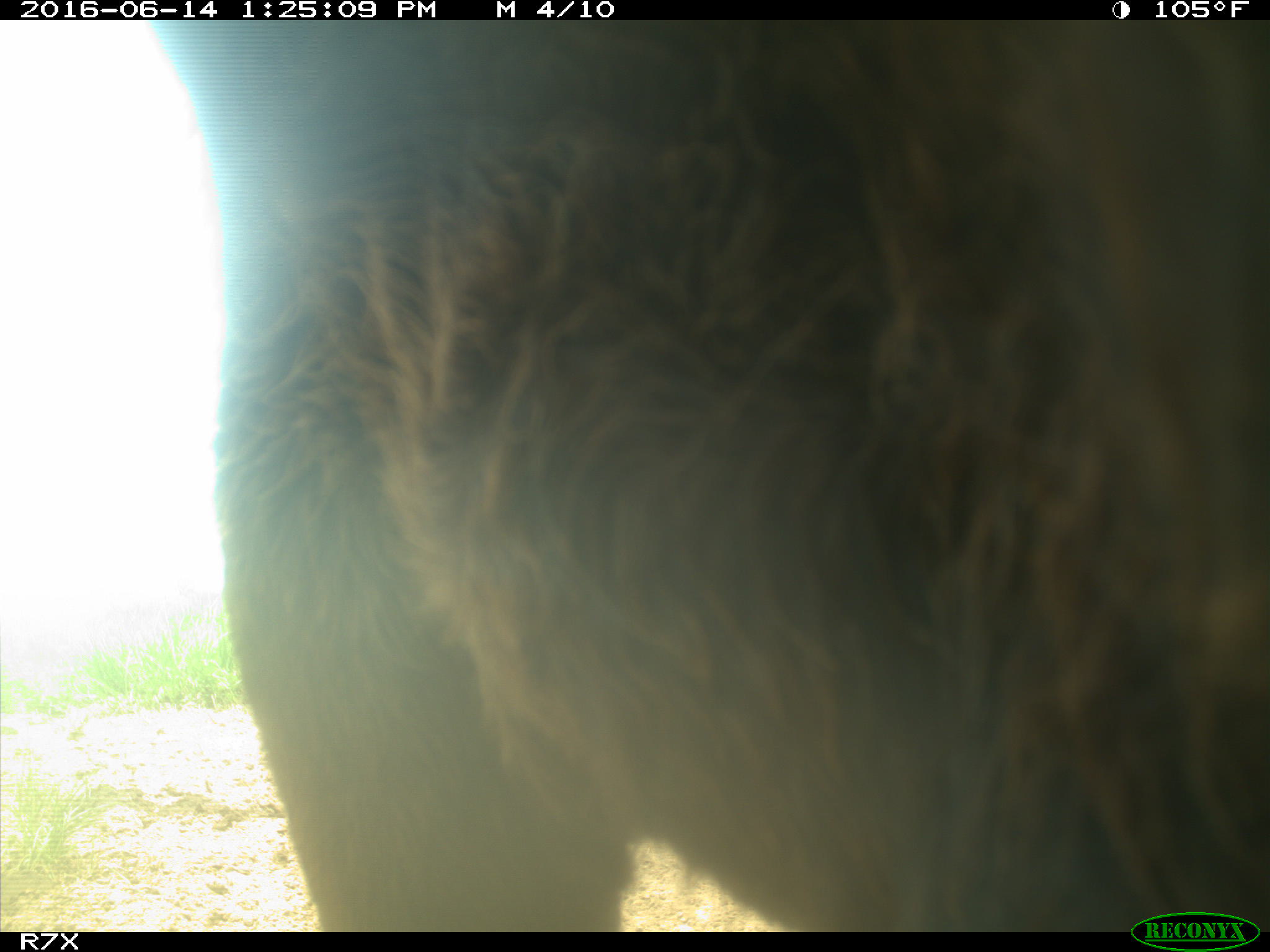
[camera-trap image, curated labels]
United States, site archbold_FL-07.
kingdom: Animalia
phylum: Chordata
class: Mammalia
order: Artiodactyla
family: Bovidae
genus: Bos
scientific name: Bos taurus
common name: domestic cow